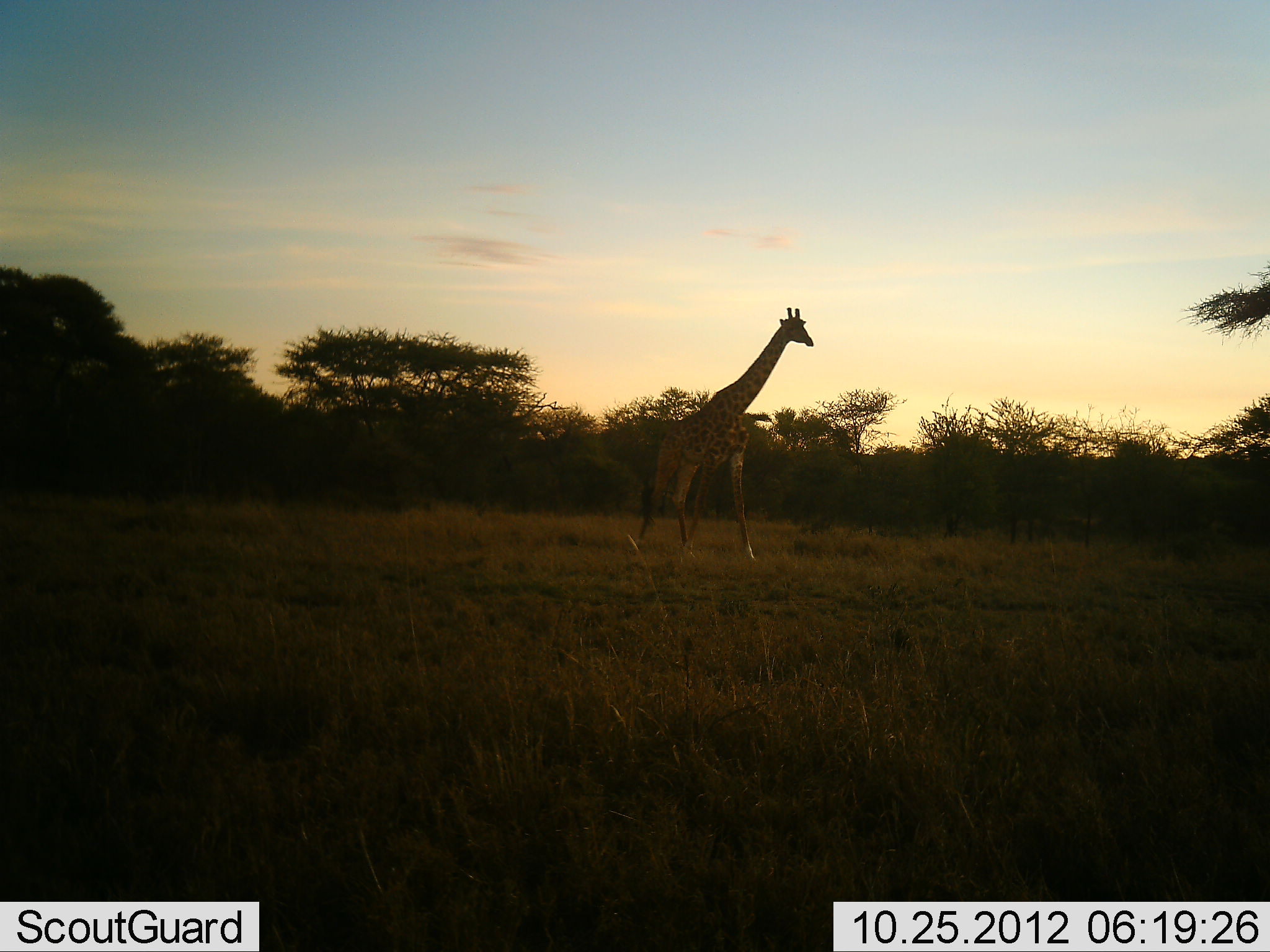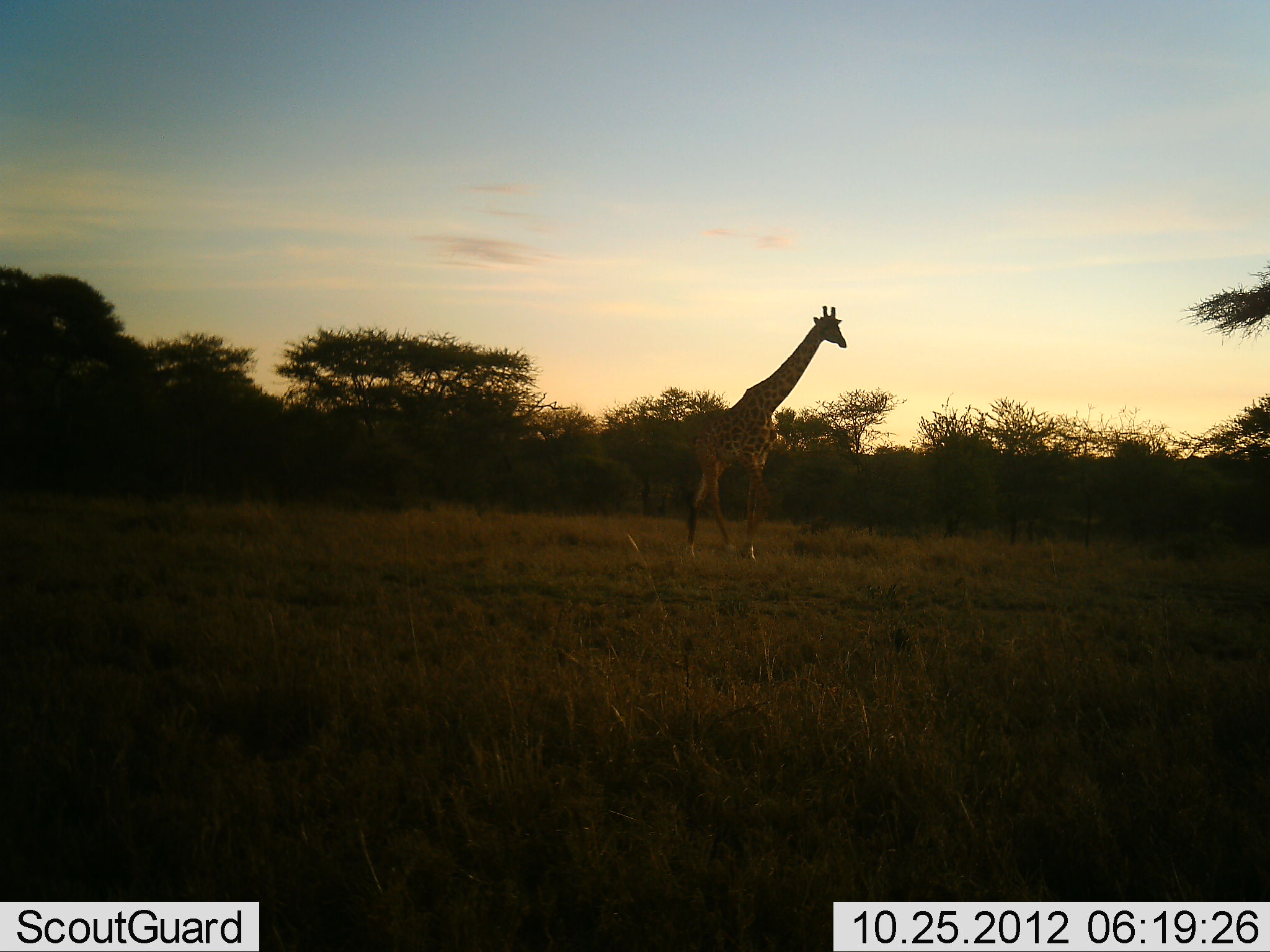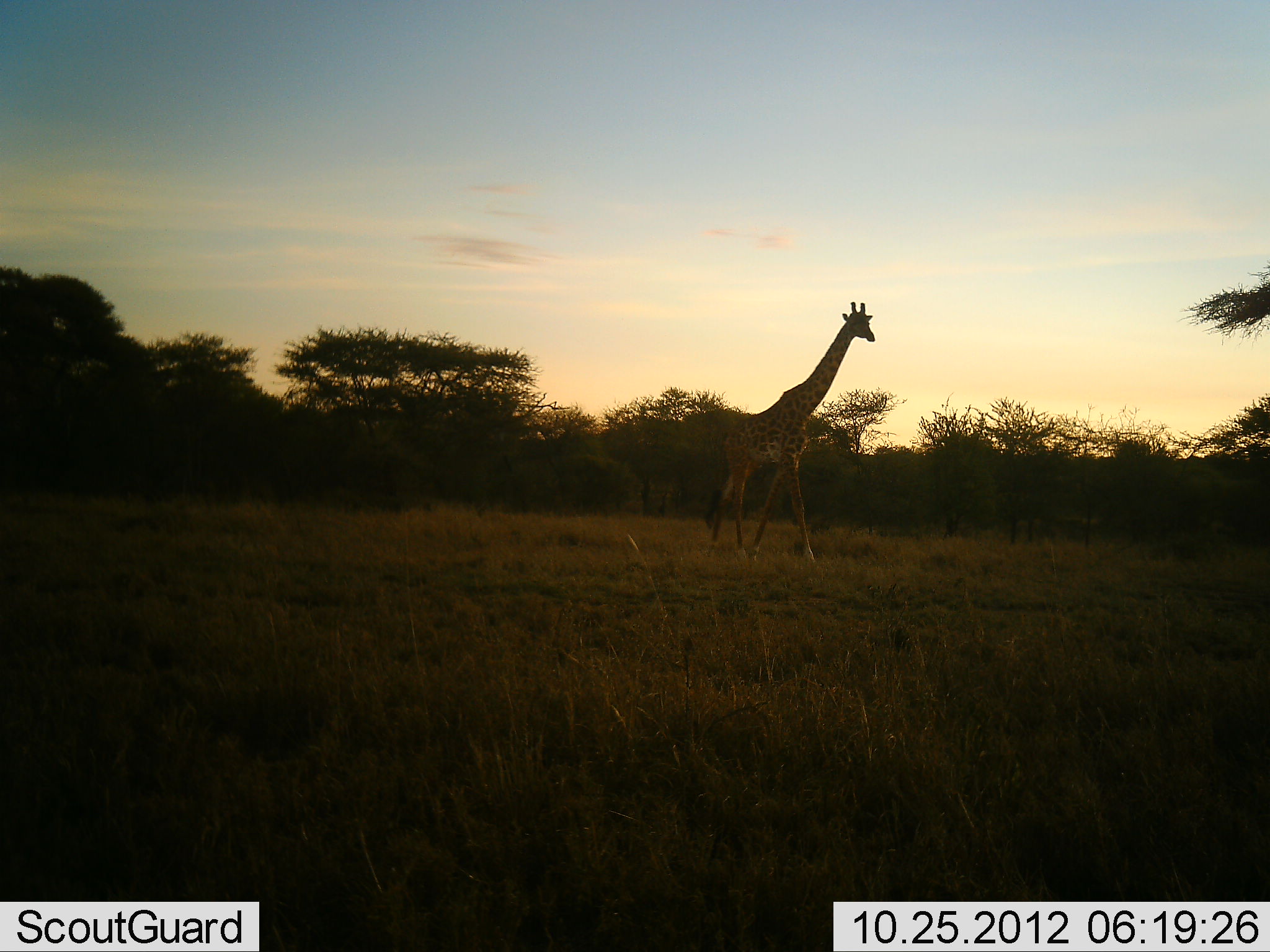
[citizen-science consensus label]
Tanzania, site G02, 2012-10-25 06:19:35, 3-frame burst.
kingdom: Animalia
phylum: Chordata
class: Mammalia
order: Artiodactyla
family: Giraffidae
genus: Giraffa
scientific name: Giraffa camelopardalis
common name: giraffe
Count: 1.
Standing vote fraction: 0%.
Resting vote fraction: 0%.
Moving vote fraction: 100%.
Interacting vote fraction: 0%.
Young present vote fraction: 0%.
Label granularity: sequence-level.